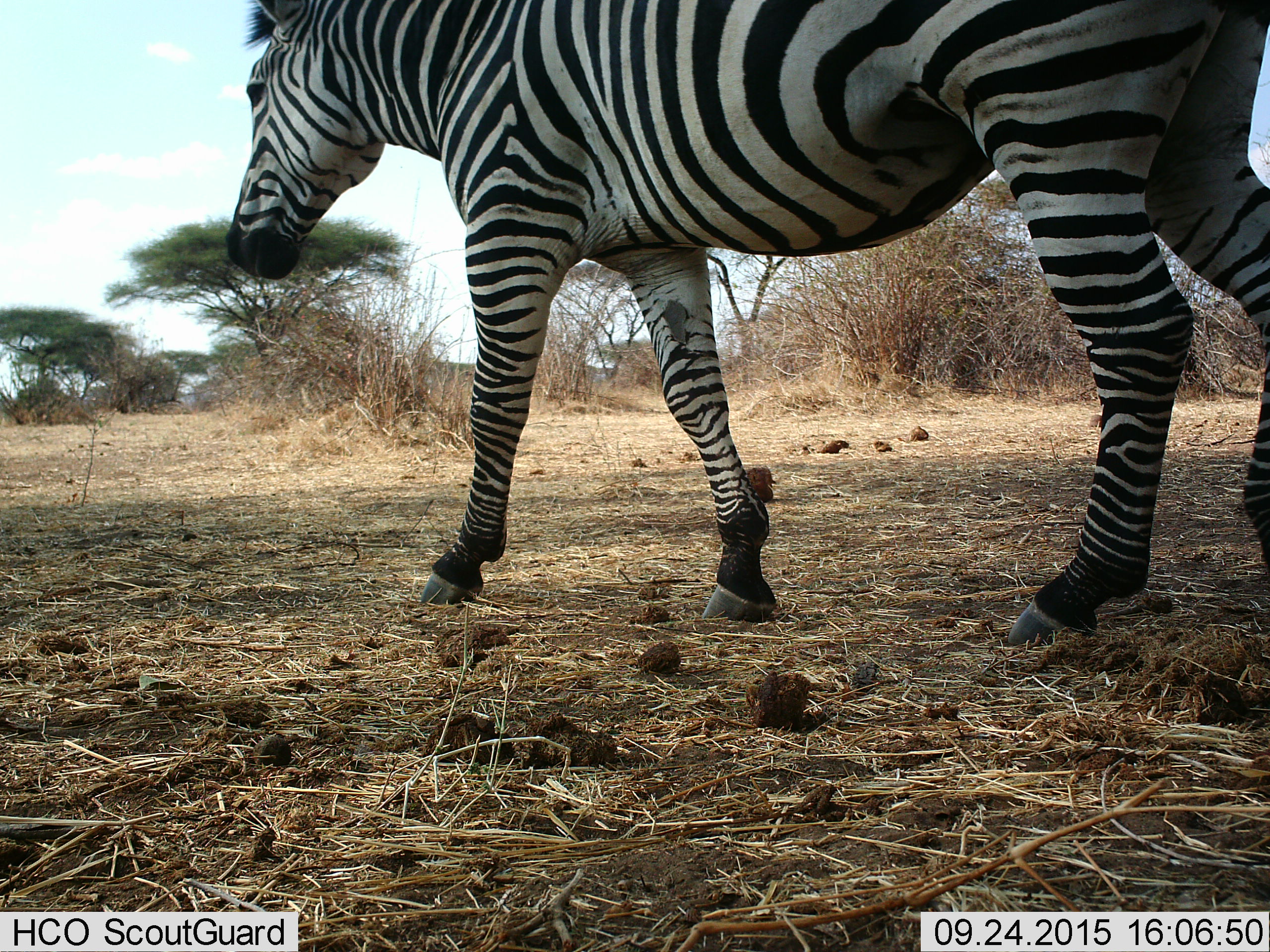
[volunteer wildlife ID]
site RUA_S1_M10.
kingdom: Animalia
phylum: Chordata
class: Mammalia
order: Perissodactyla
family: Equidae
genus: Equus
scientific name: Equus quagga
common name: plains zebra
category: zebraplains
Zebraplains (plains zebra) (Equus quagga), count 1. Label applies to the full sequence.